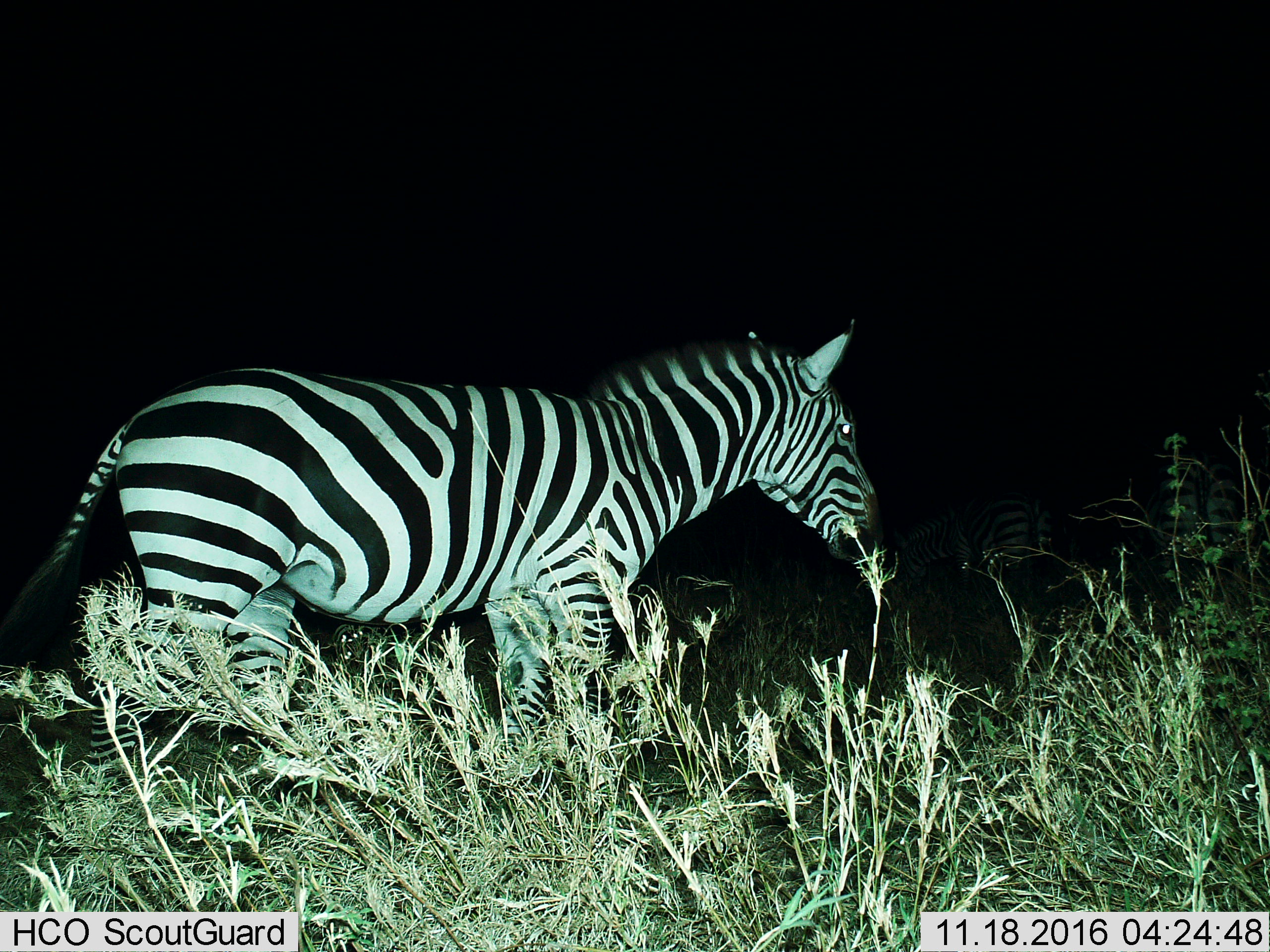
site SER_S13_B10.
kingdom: Animalia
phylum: Chordata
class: Mammalia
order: Perissodactyla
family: Equidae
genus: Equus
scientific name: Equus quagga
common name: plains zebra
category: zebraplains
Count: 1.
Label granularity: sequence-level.